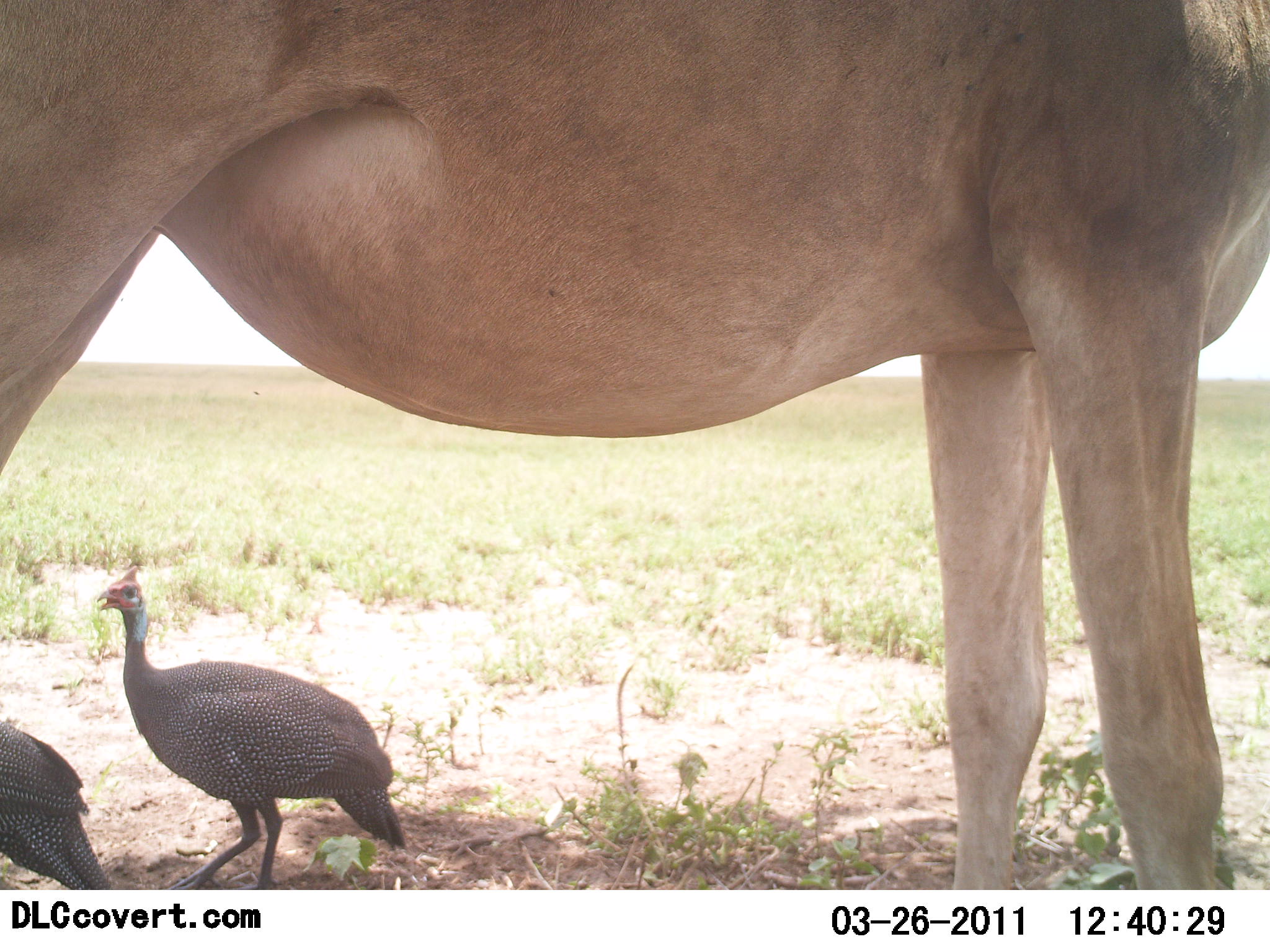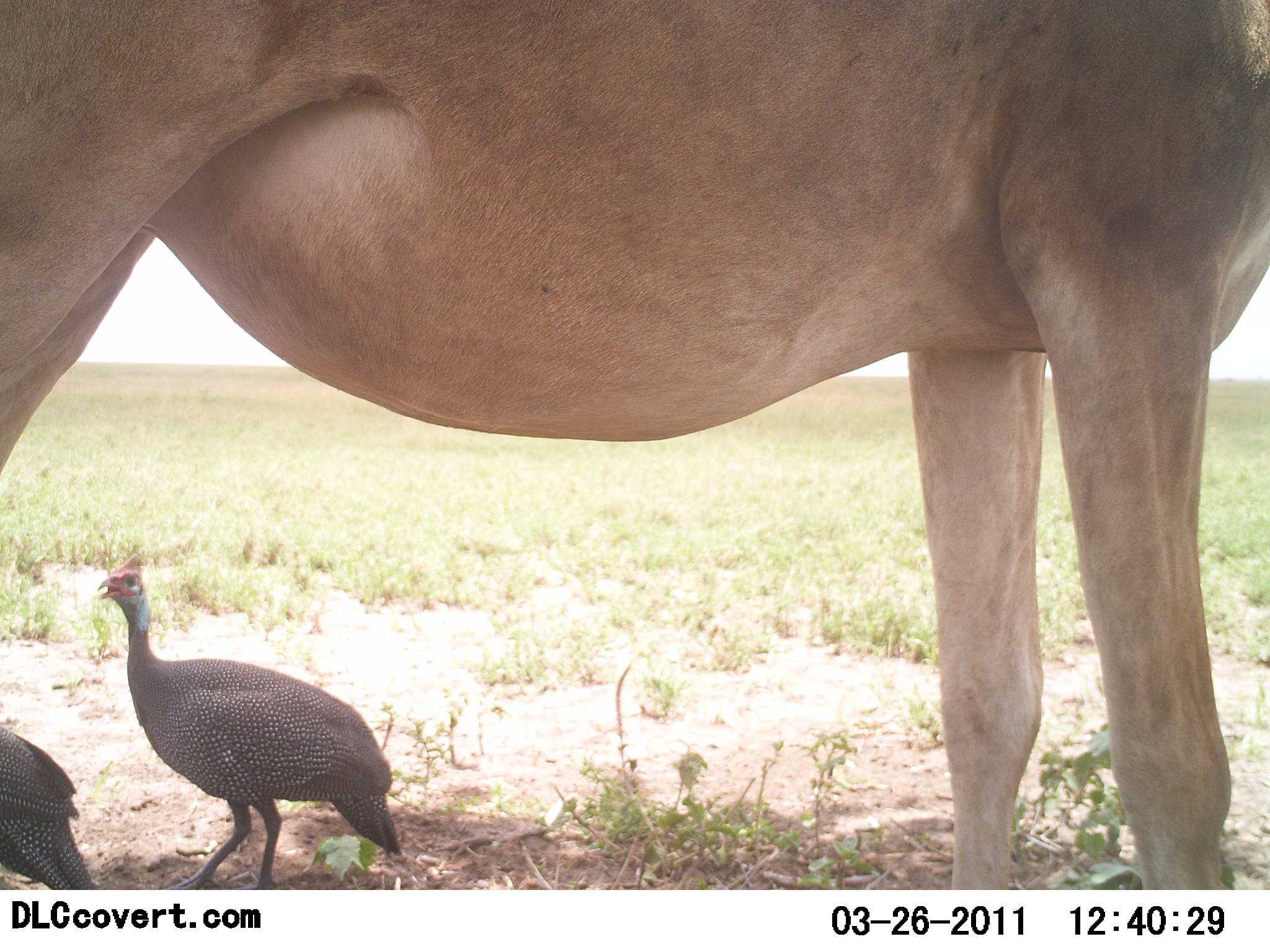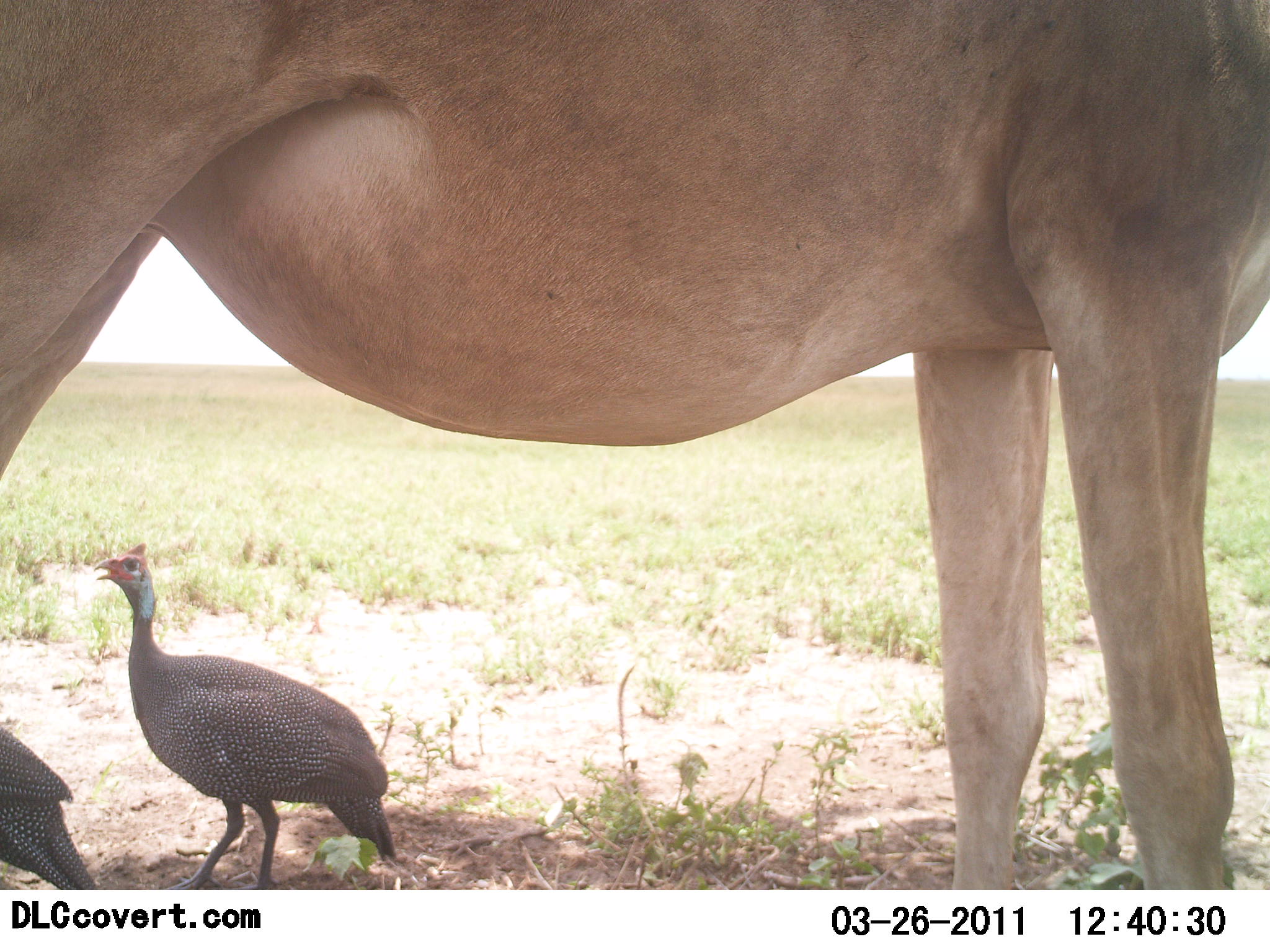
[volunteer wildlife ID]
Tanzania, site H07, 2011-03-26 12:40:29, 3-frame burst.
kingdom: Animalia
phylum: Chordata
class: Aves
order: Galliformes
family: Numididae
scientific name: Numididae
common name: guinea fowl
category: guineafowl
Guineafowl (guinea fowl) (Numididae), count 2. Behavior (volunteer vote fractions): standing 78%, resting 0%, moving 22%, interacting 0%. Young present (vote fraction): 0%. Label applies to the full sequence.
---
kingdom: Animalia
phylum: Chordata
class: Mammalia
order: Artiodactyla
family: Bovidae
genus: Alcelaphus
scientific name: Alcelaphus buselaphus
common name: hartebeest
Hartebeest (Alcelaphus buselaphus), count 1. Behavior (volunteer vote fractions): standing 100%, resting 0%, moving 0%, interacting 17%. Young present (vote fraction): 0%. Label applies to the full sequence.